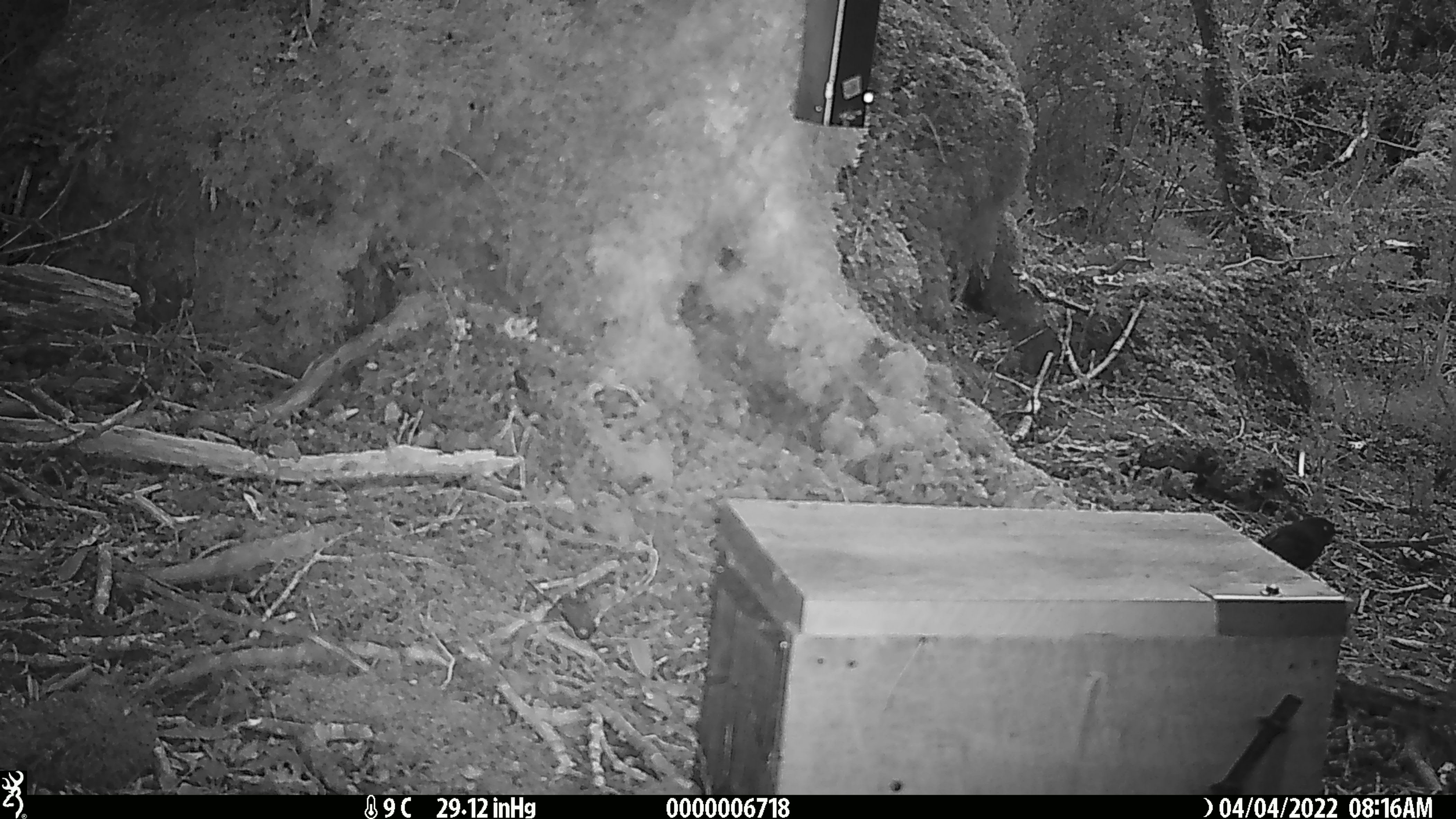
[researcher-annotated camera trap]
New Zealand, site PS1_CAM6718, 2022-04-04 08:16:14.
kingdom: Animalia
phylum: Chordata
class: Aves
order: Passeriformes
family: Petroicidae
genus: Petroica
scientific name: Petroica australis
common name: new zealand robin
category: robin